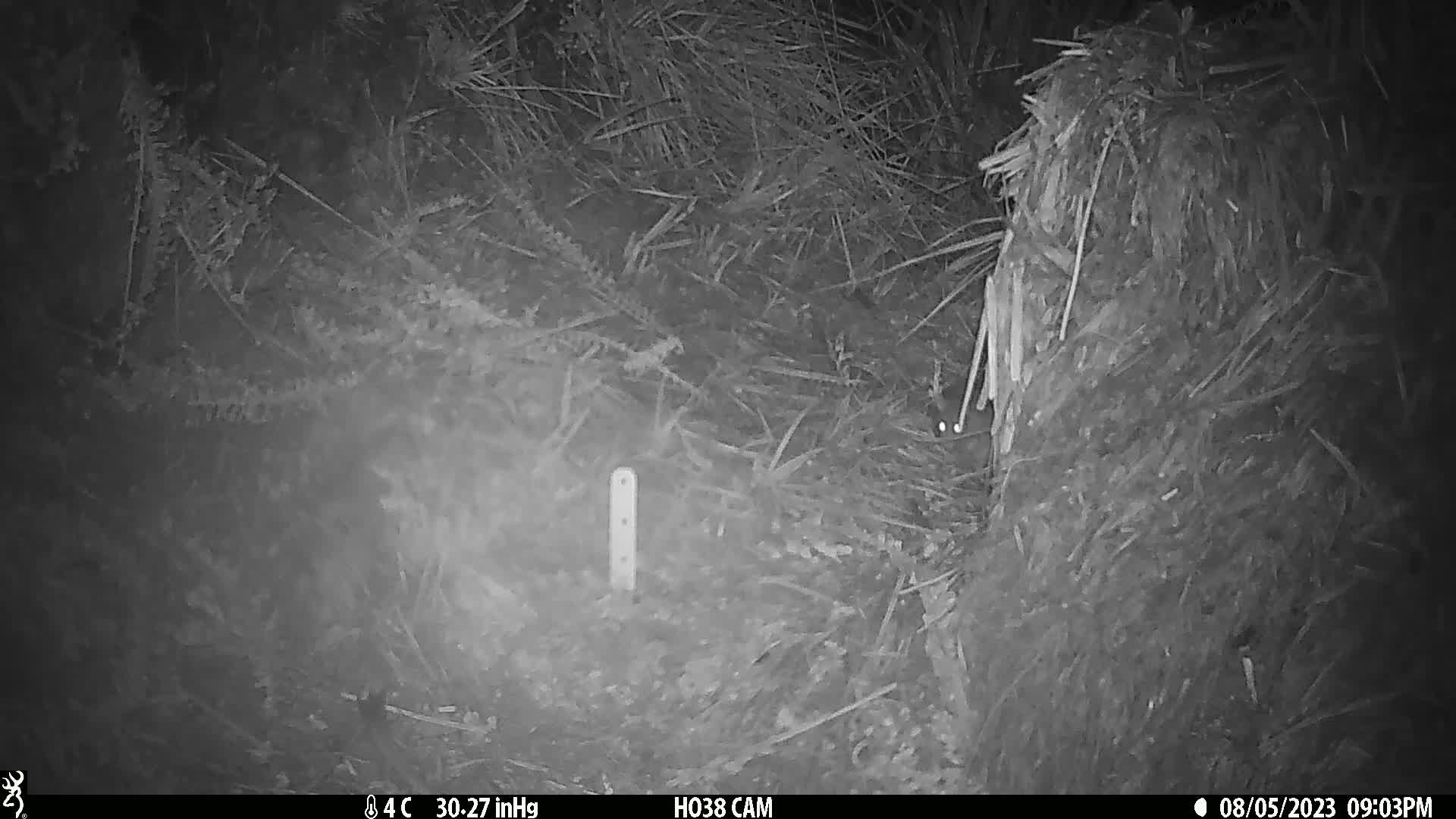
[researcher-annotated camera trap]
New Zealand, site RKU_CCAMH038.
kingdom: Animalia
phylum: Chordata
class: Mammalia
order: Rodentia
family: Muridae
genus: Rattus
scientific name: Rattus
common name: rat